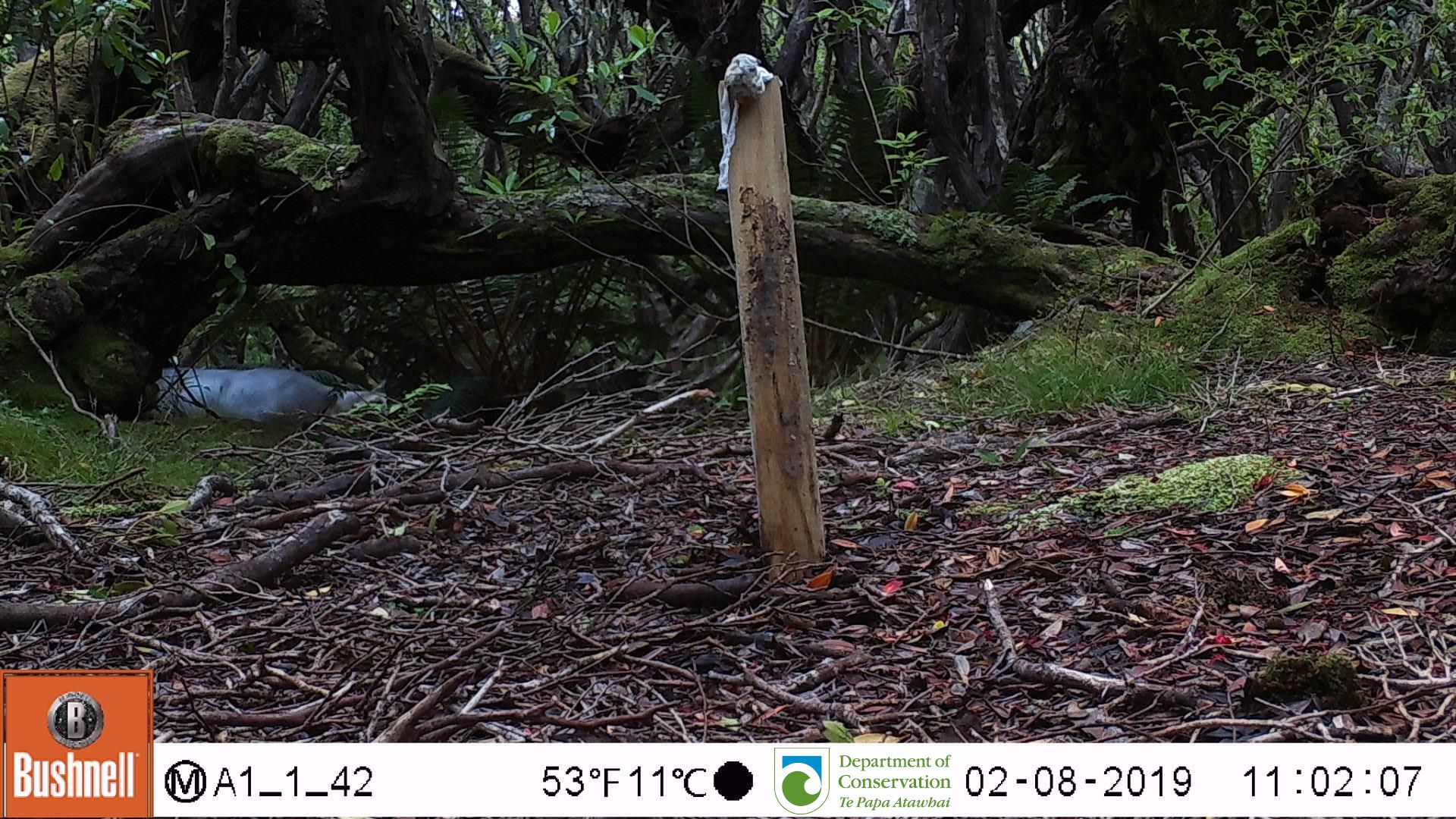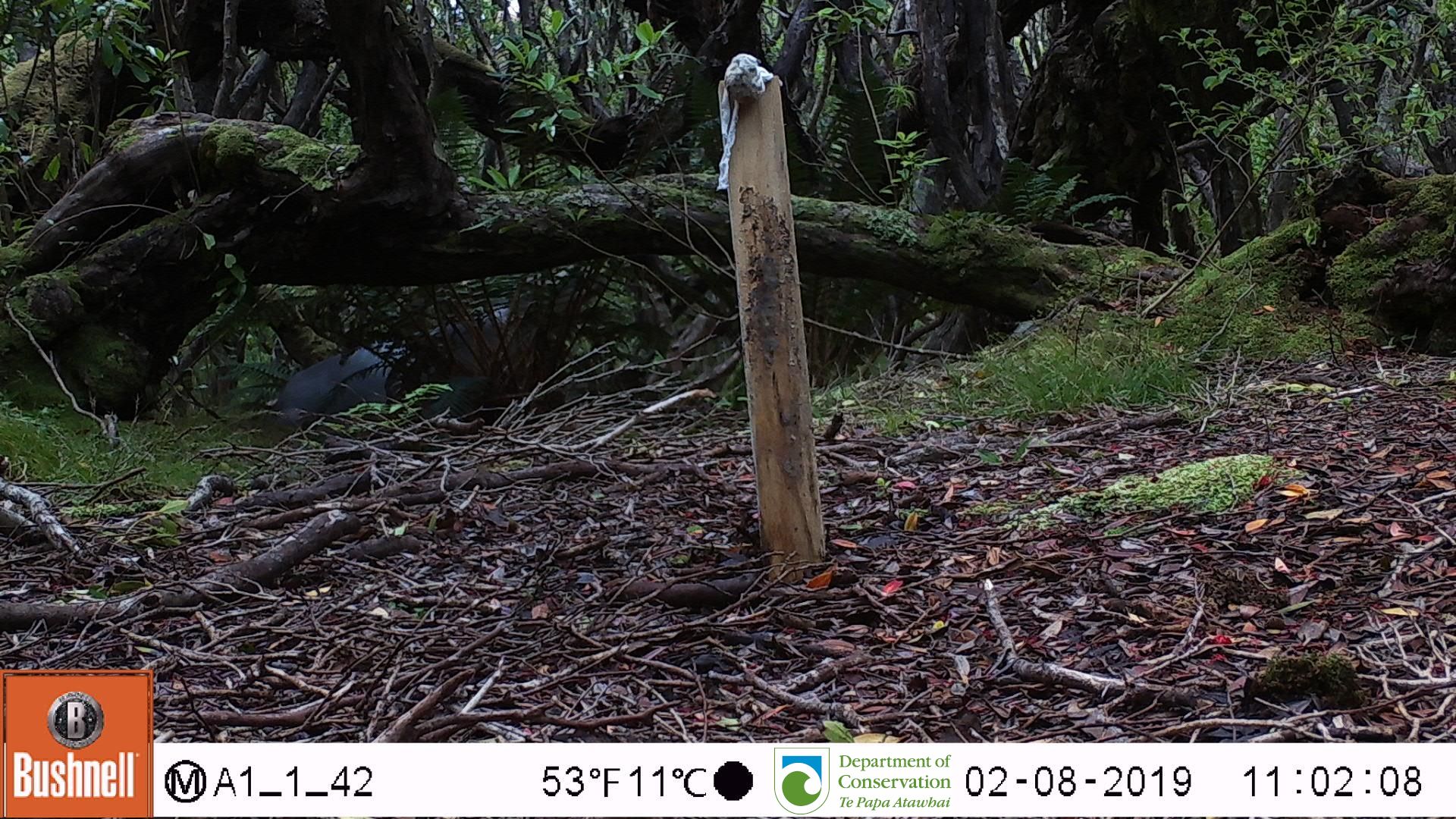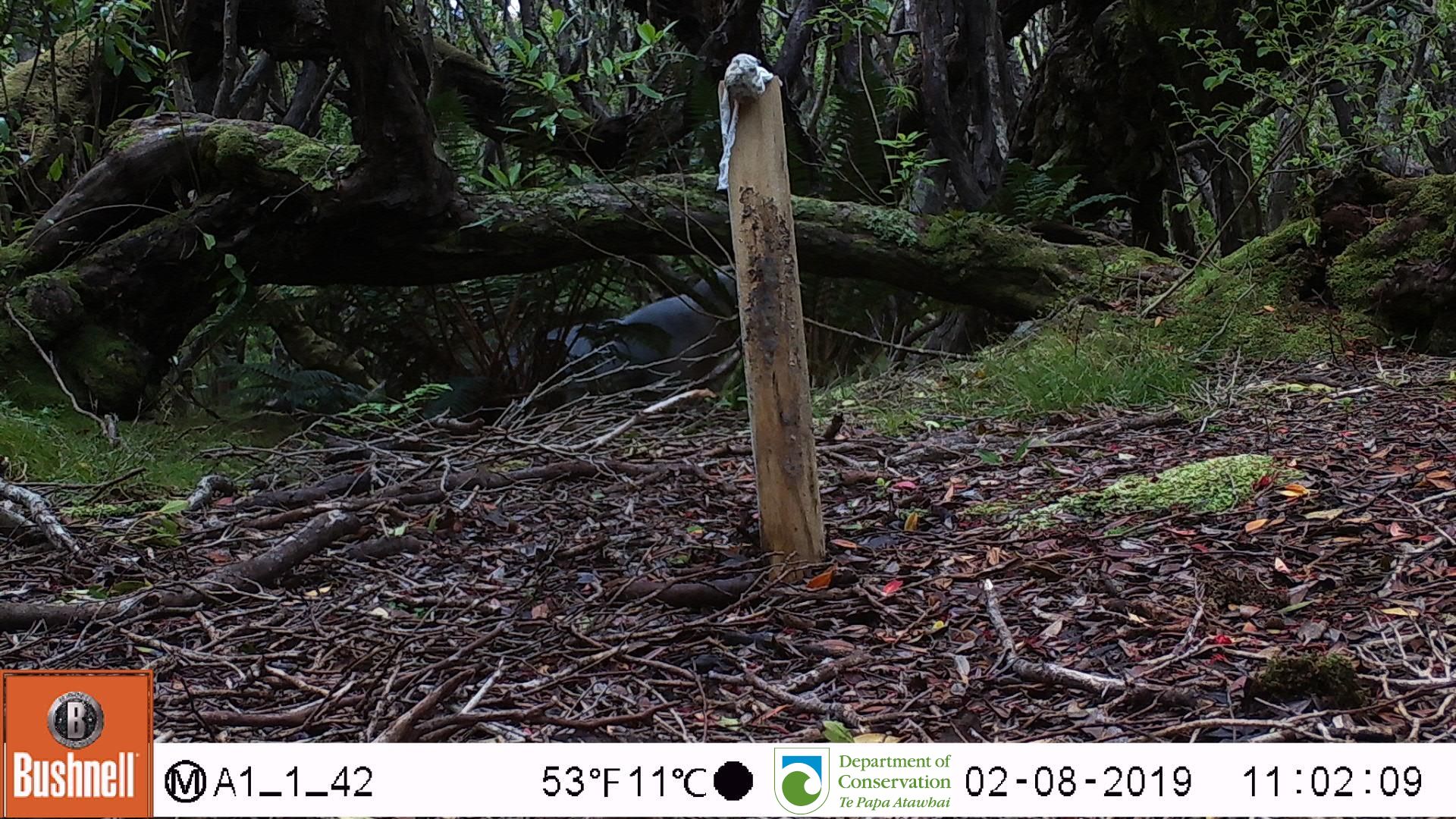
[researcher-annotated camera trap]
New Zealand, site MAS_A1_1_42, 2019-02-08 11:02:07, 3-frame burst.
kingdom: Animalia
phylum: Chordata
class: Mammalia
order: Carnivora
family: Otariidae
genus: Phocarctos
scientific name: Phocarctos hookeri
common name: new zealand sea lion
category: sealion